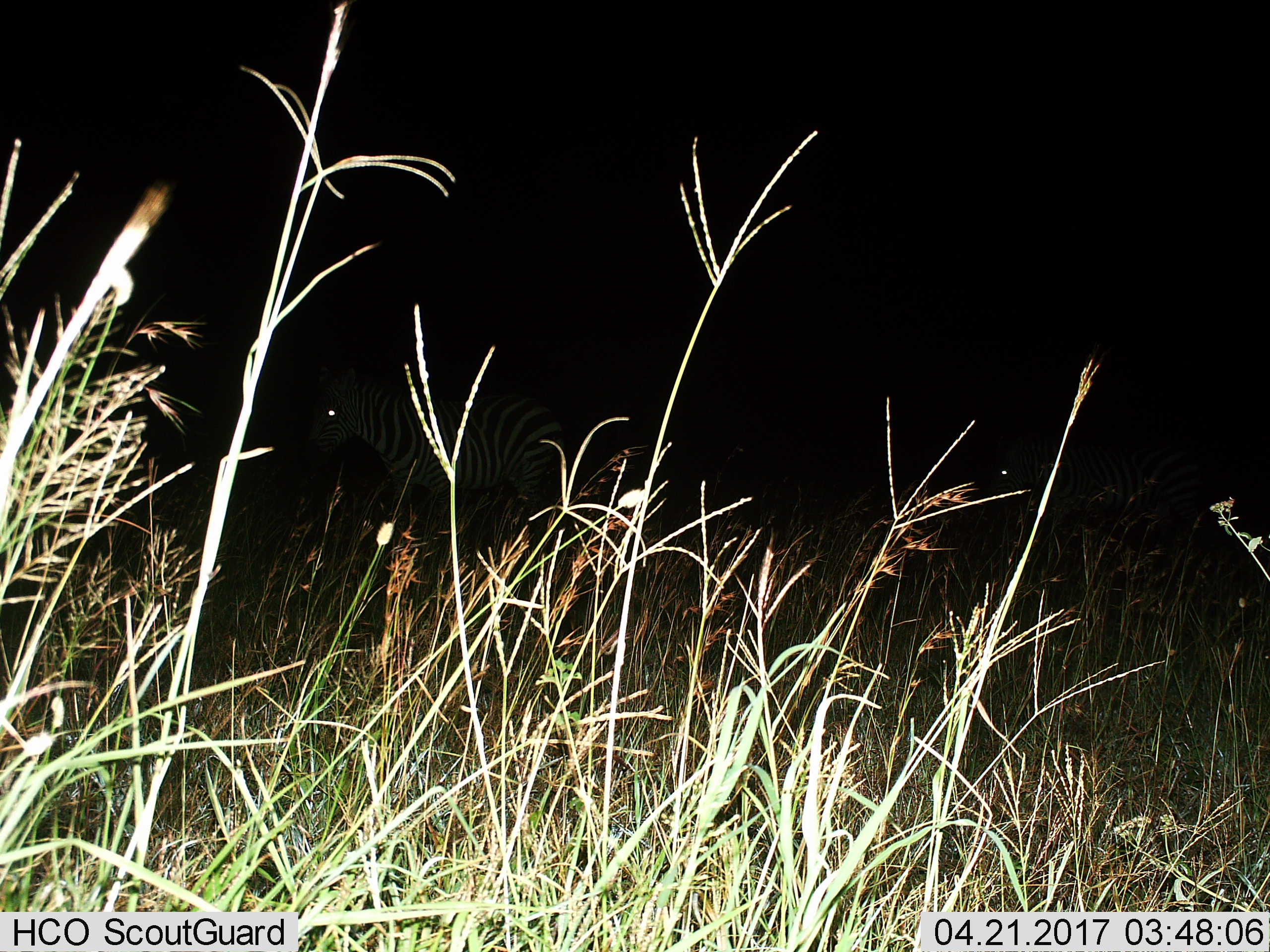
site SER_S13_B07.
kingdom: Animalia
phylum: Chordata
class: Mammalia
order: Perissodactyla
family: Equidae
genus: Equus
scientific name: Equus quagga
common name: plains zebra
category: zebraplains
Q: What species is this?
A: Zebraplains (plains zebra) (Equus quagga).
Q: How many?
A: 2.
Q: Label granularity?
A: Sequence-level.